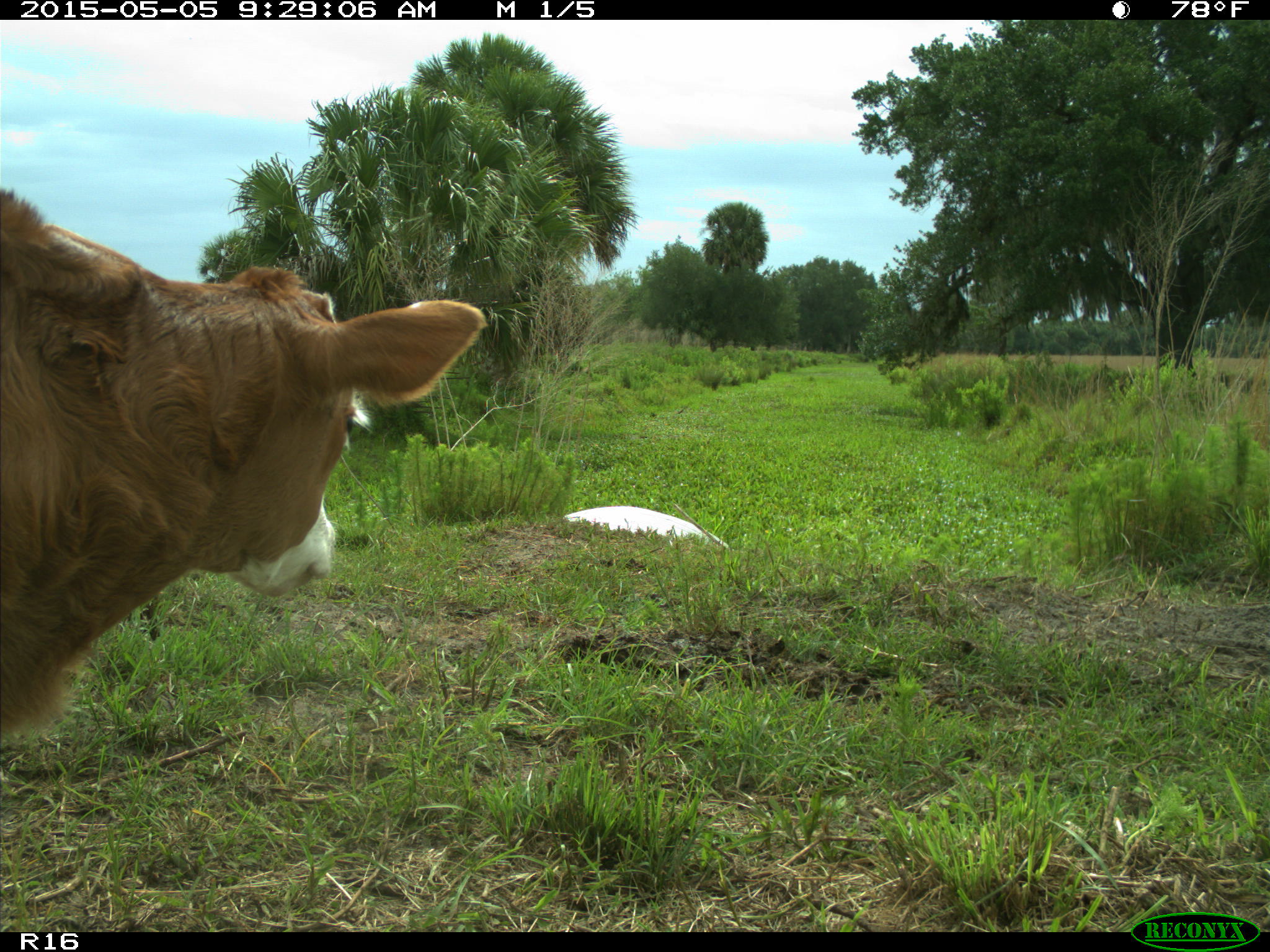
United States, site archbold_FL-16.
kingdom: Animalia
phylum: Chordata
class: Mammalia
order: Artiodactyla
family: Bovidae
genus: Bos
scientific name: Bos taurus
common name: domestic cow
Bos taurus (domestic cow).